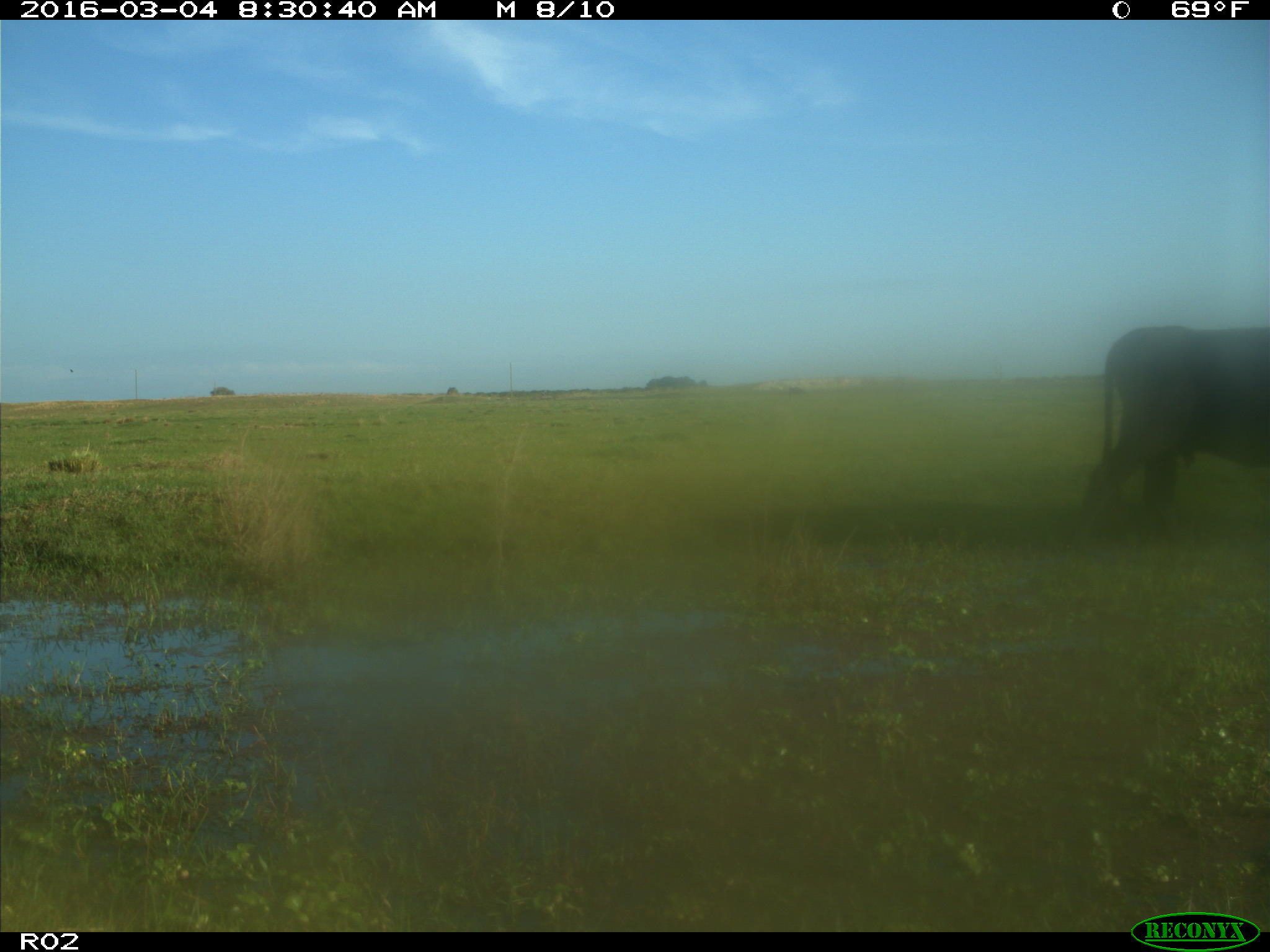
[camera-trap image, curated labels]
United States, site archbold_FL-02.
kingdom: Animalia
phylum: Chordata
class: Mammalia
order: Artiodactyla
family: Bovidae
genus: Bos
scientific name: Bos taurus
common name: domestic cow